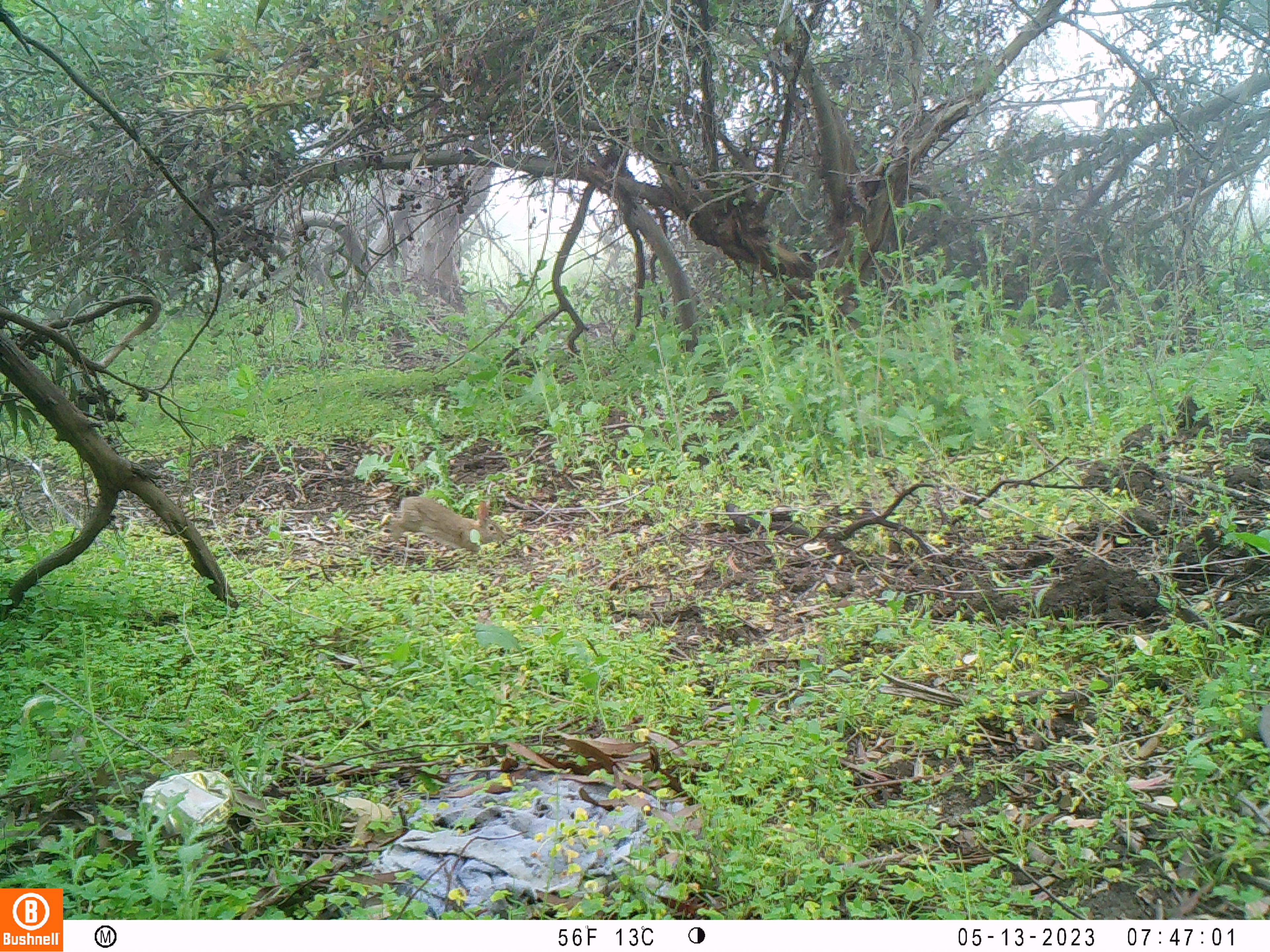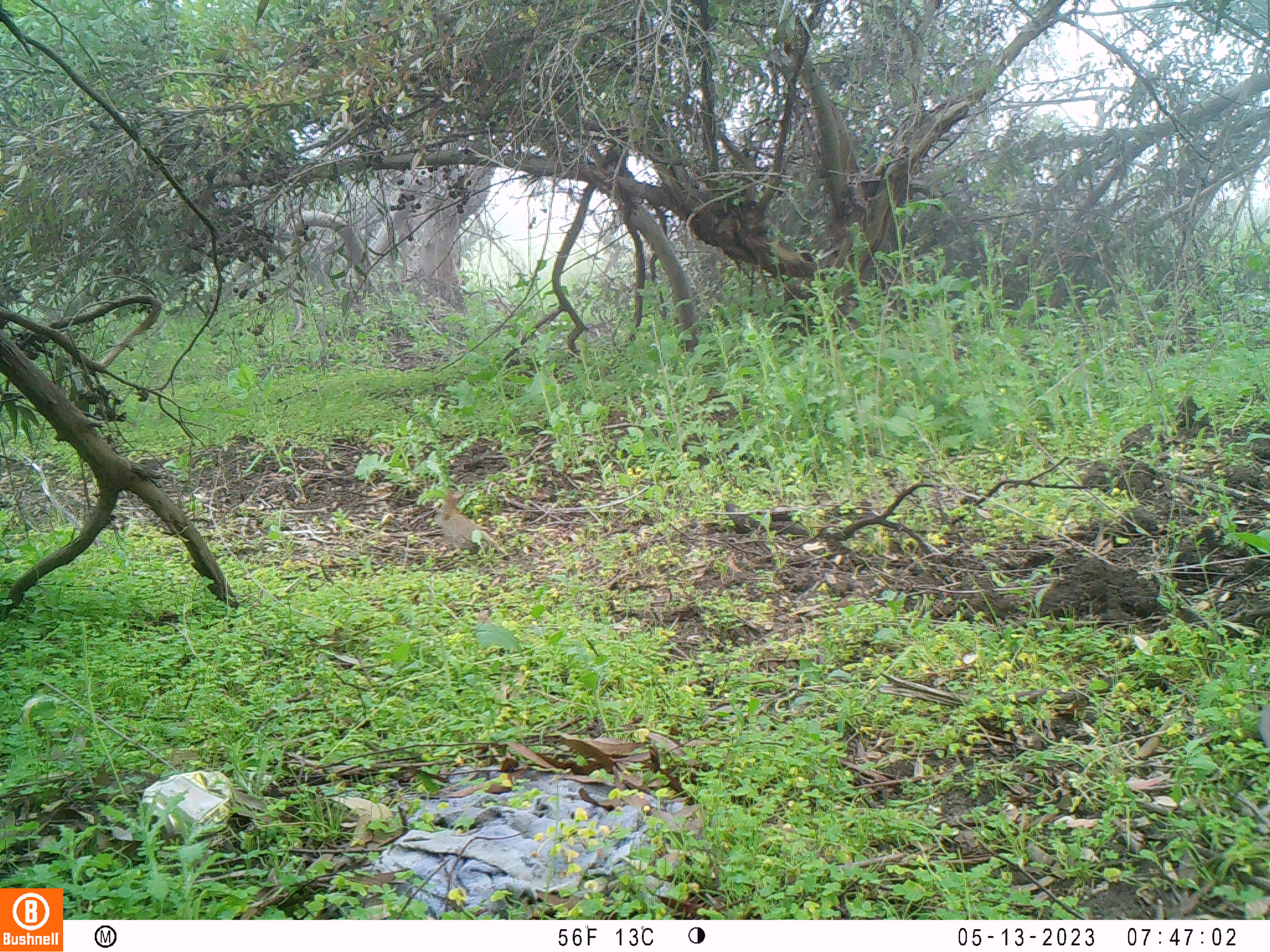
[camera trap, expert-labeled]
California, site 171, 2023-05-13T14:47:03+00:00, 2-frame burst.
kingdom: Animalia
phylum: Chordata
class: Mammalia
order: Lagomorpha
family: Leporidae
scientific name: Leporidae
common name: rabbit